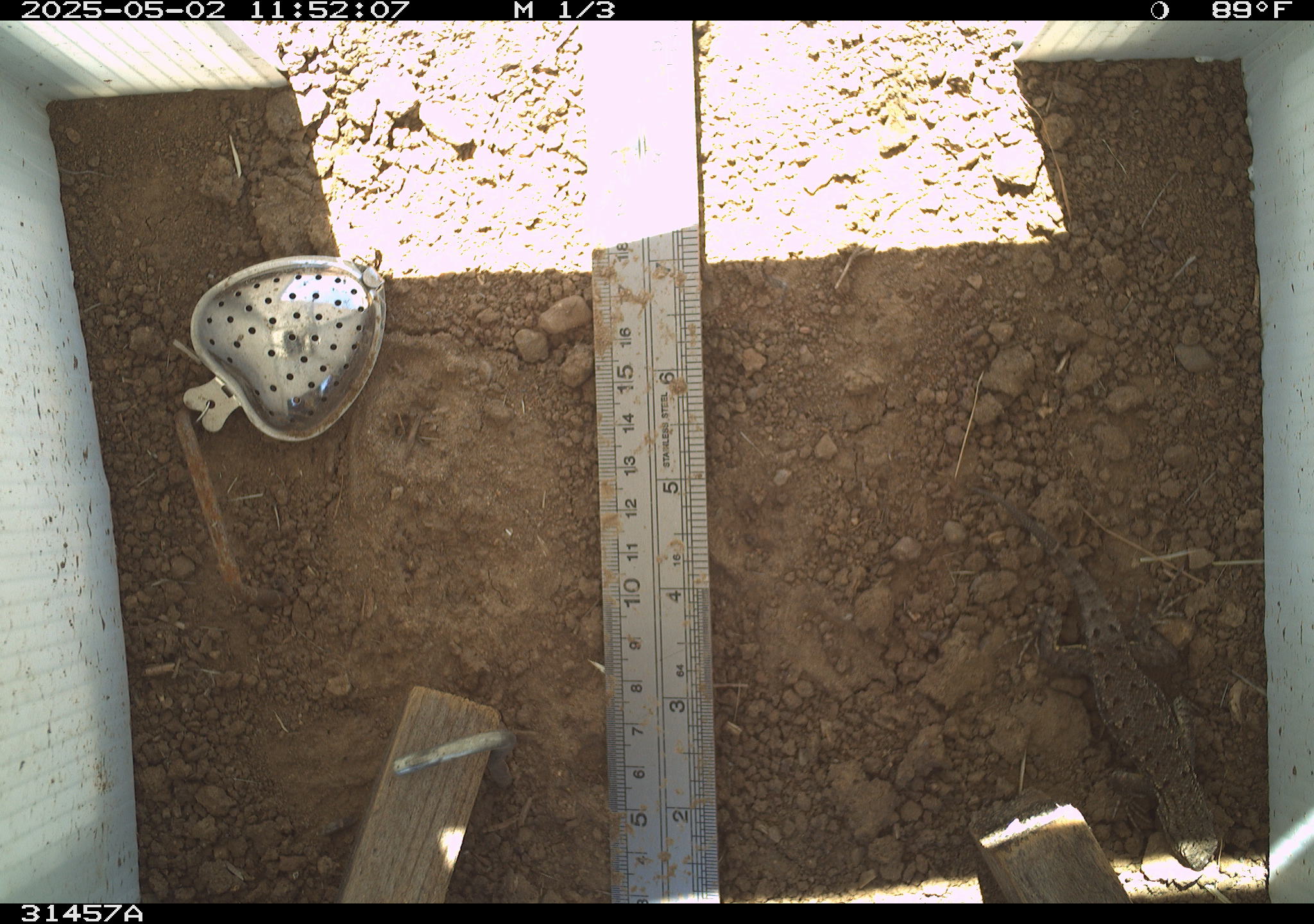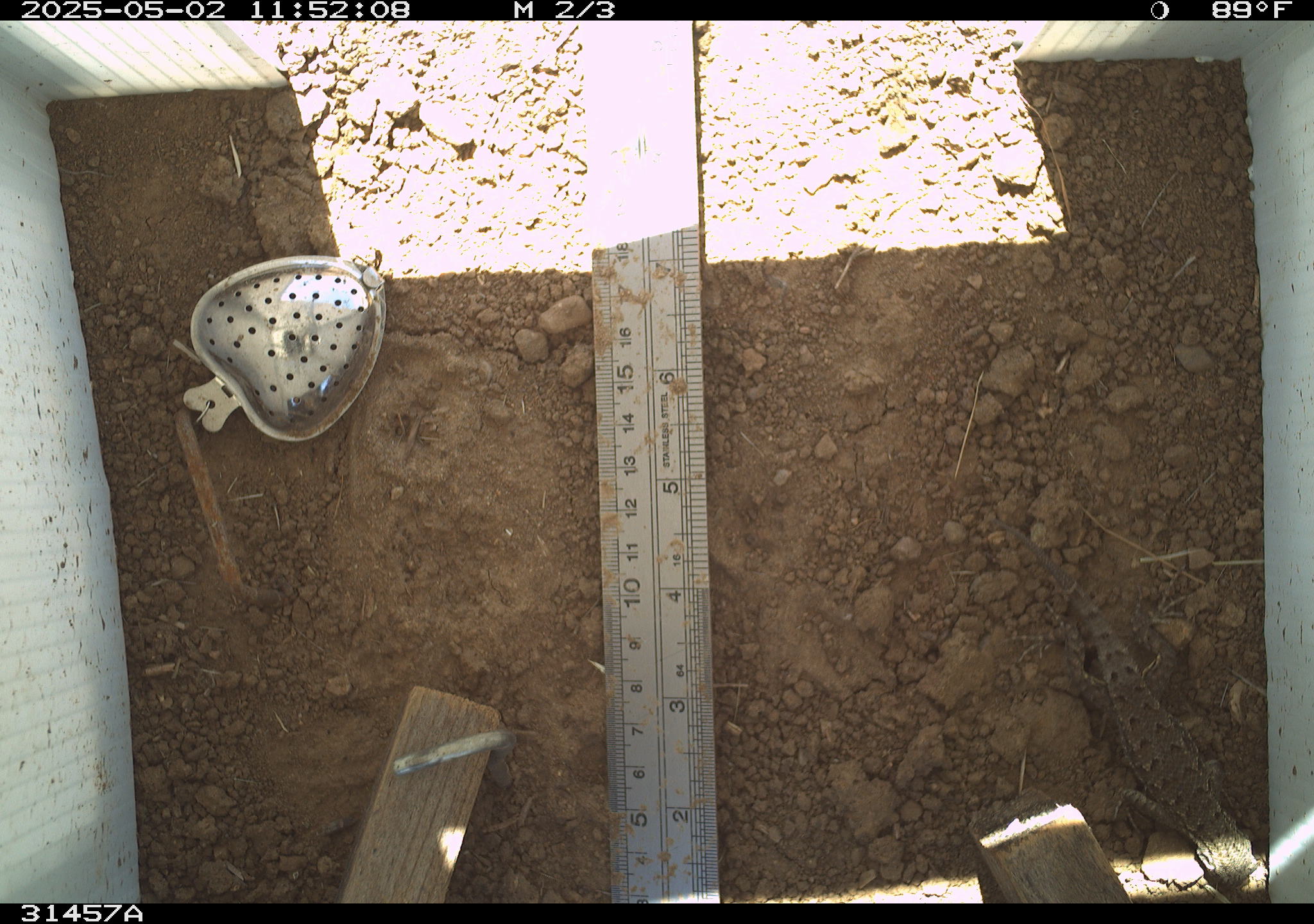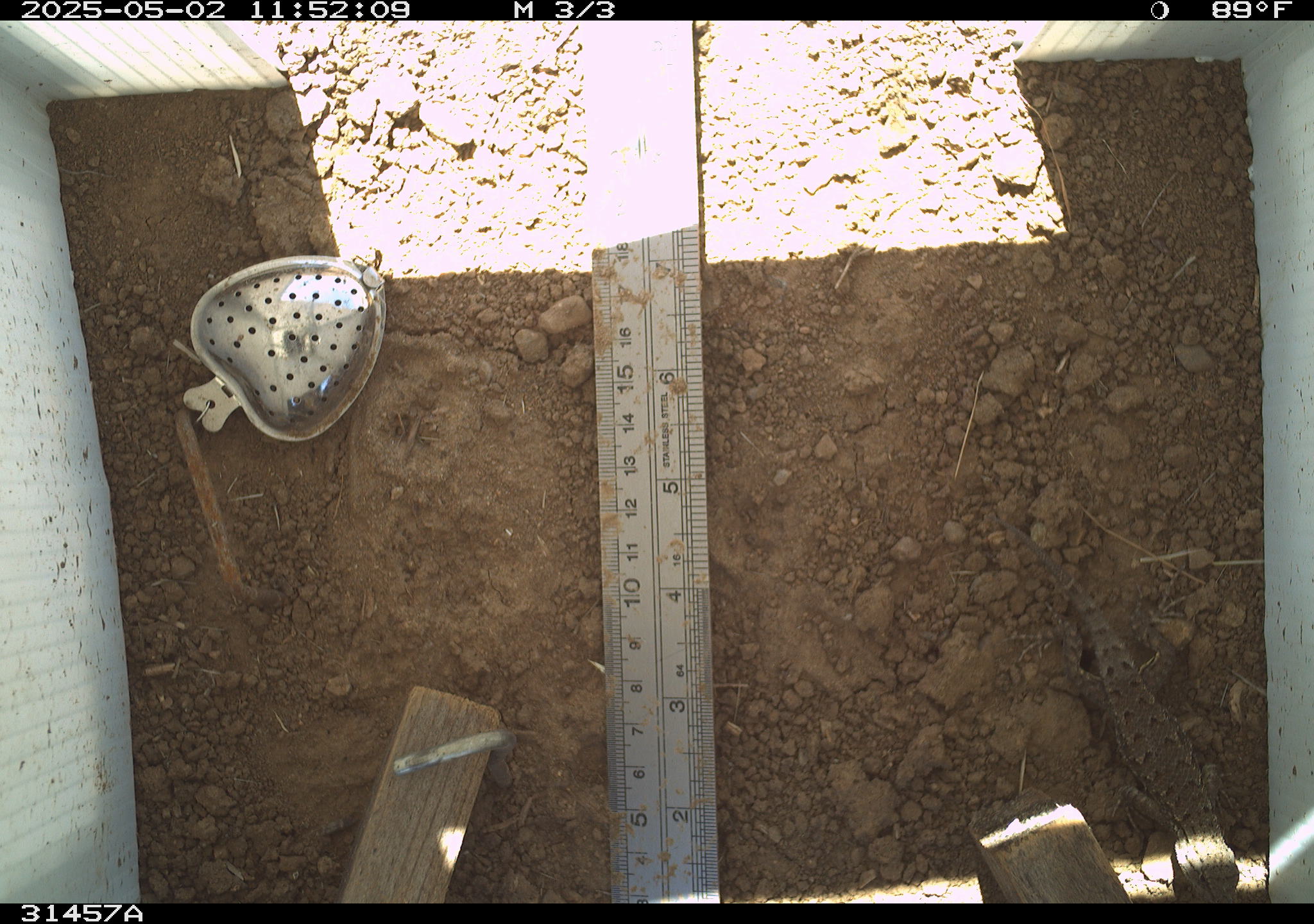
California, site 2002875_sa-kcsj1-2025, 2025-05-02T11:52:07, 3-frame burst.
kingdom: Animalia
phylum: Chordata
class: Reptilia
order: Squamata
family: Phrynosomatidae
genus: Sceloporus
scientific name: Sceloporus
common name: spiny lizards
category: sceloporus species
Sceloporus species (spiny lizards) (Sceloporus).